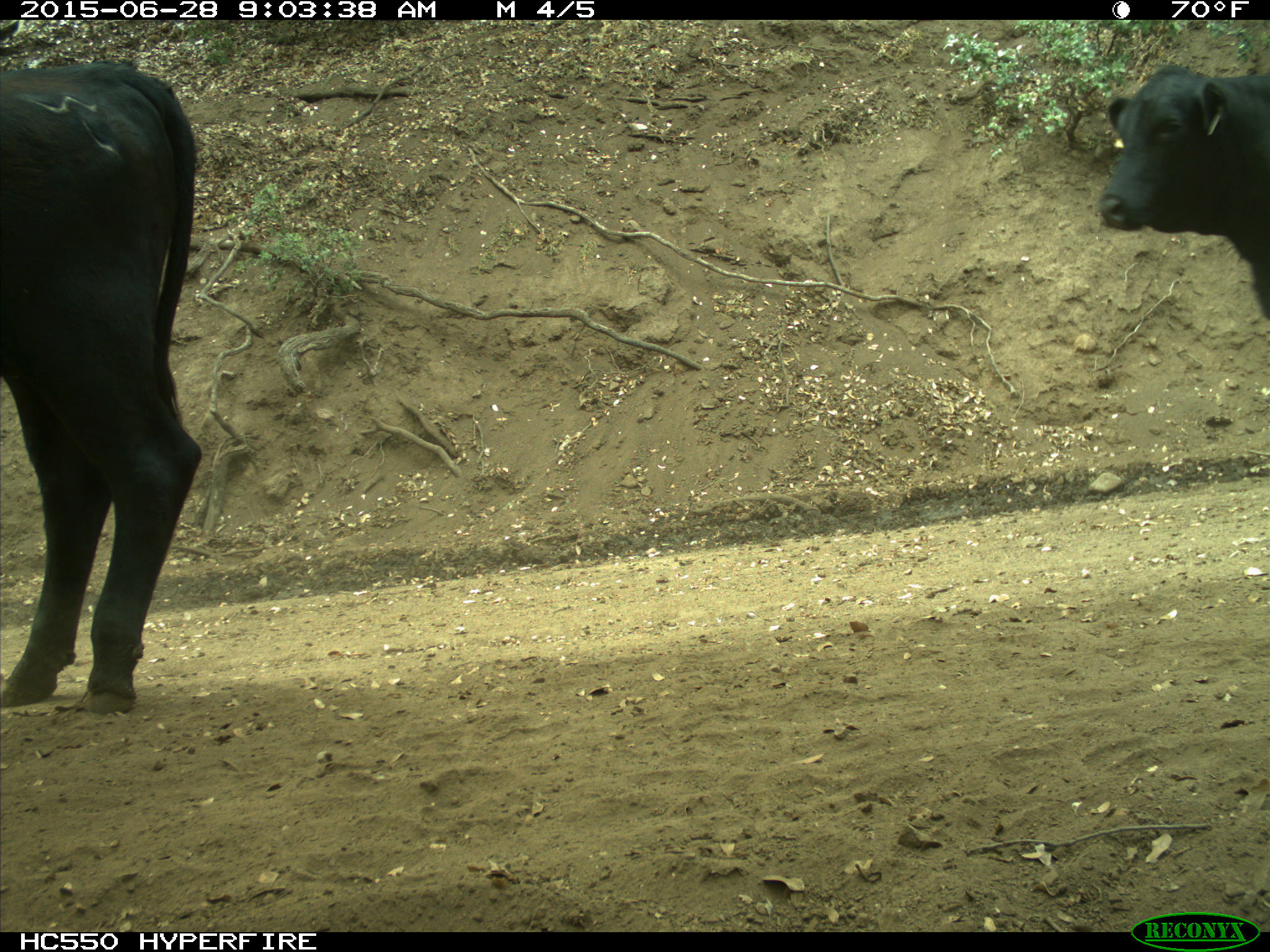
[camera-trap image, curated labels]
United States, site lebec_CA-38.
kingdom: Animalia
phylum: Chordata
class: Mammalia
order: Artiodactyla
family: Bovidae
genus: Bos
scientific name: Bos taurus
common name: domestic cow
Bos taurus (domestic cow).